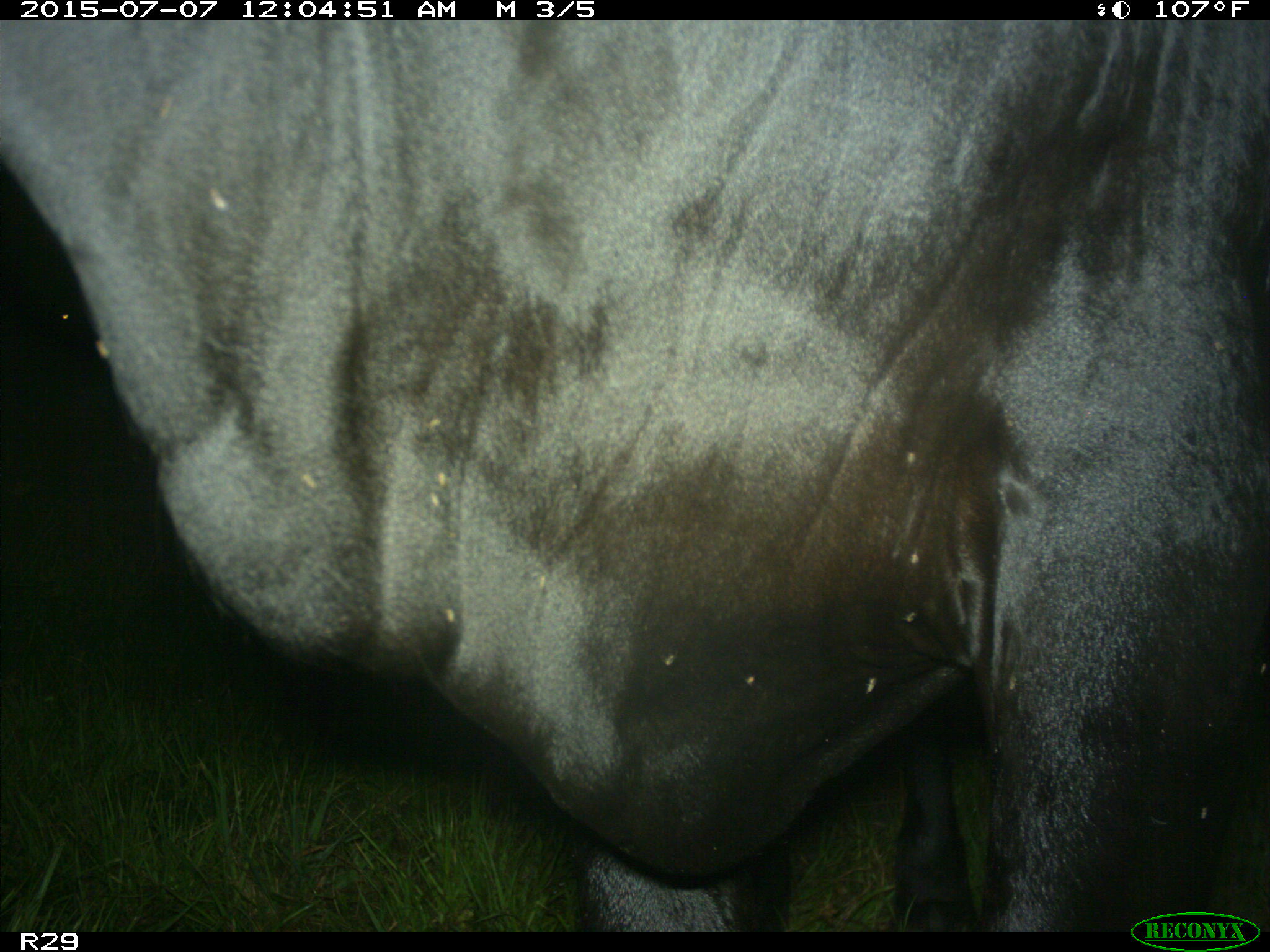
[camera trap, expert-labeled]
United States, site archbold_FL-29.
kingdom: Animalia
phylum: Chordata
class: Mammalia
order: Artiodactyla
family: Bovidae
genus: Bos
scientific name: Bos taurus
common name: domestic cow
Bos taurus (domestic cow).